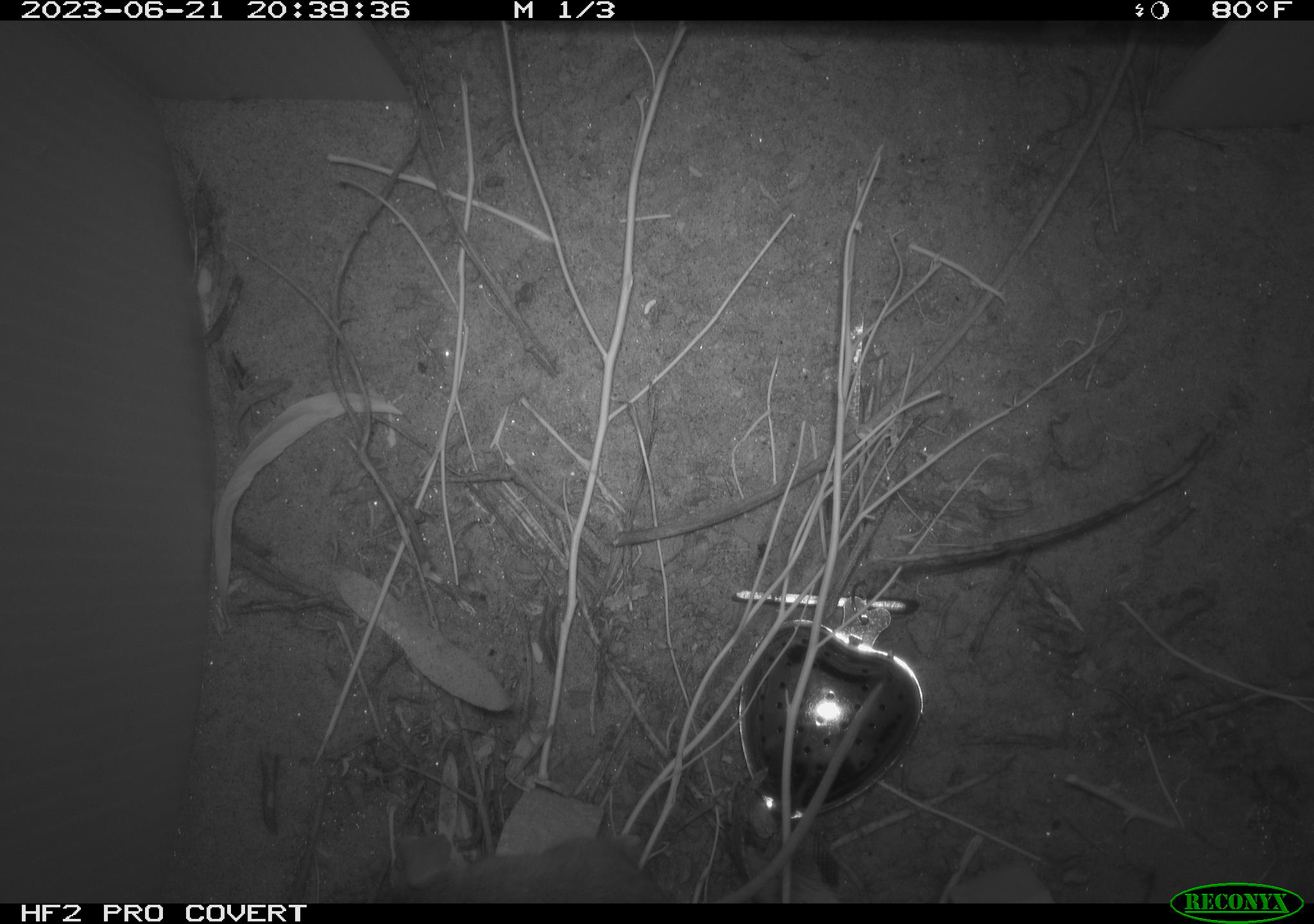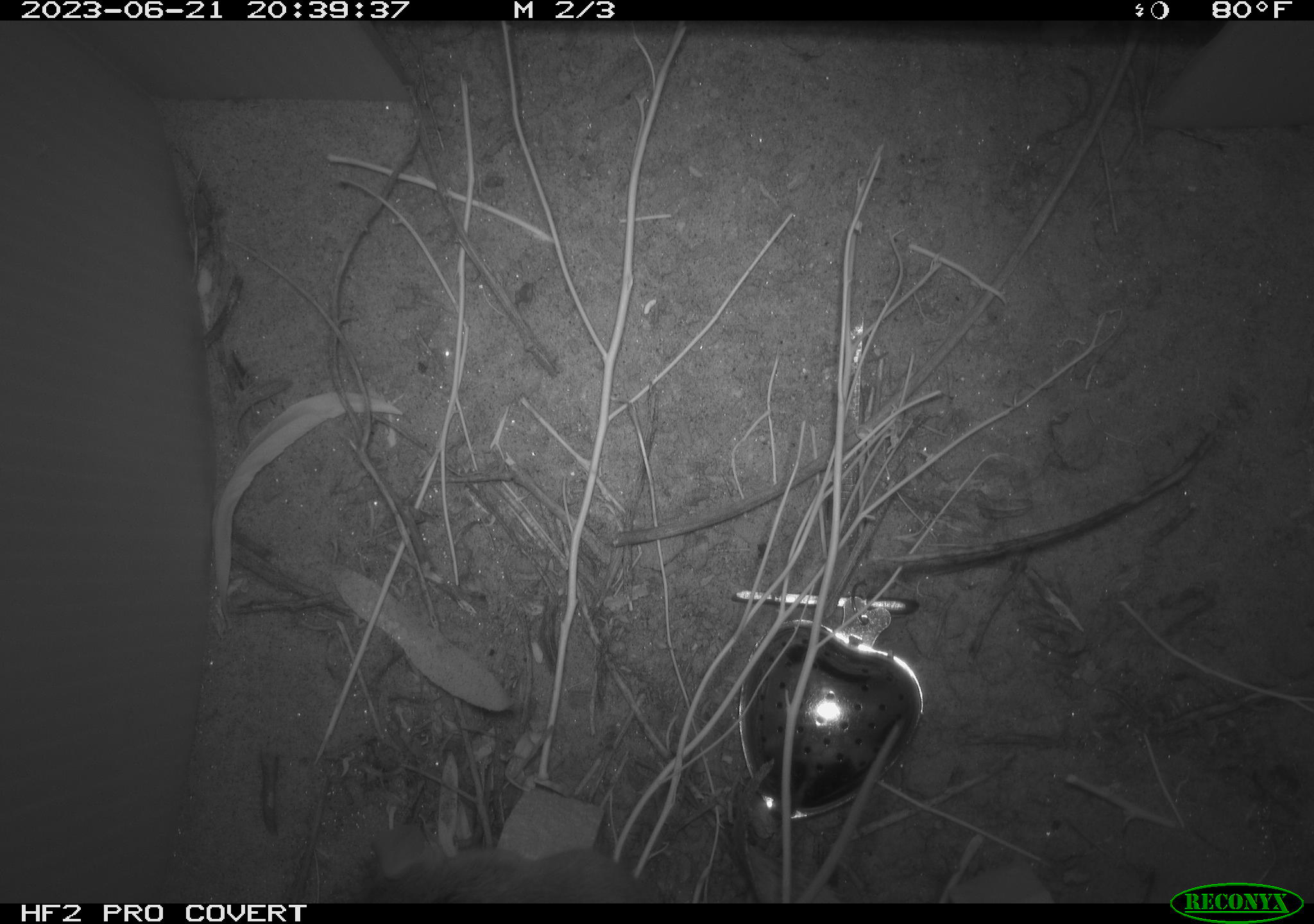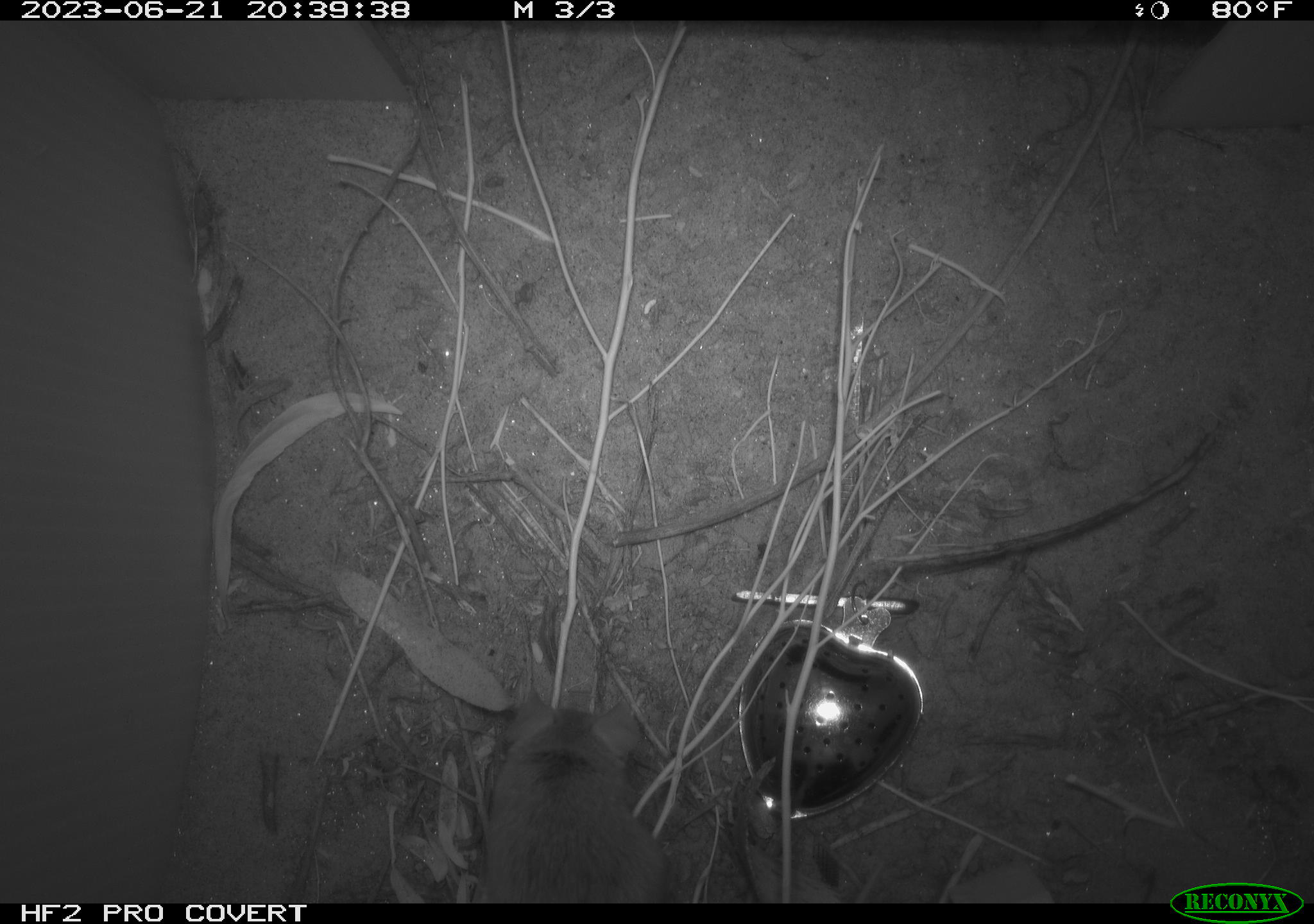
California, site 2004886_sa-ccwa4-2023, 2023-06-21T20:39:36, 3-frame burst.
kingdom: Animalia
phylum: Chordata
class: Mammalia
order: Rodentia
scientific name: Rodentia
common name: mouse species